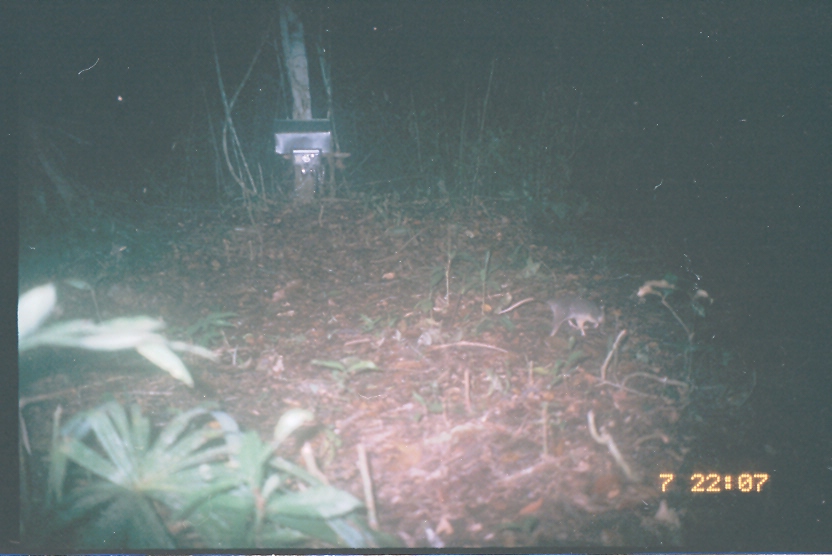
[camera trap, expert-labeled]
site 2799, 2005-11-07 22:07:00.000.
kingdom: Animalia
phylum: Chordata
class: Mammalia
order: Didelphimorphia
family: Didelphidae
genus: Philander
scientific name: Philander opossum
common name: gray four-eyed opossum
Philander opossum (gray four-eyed opossum), count 1.